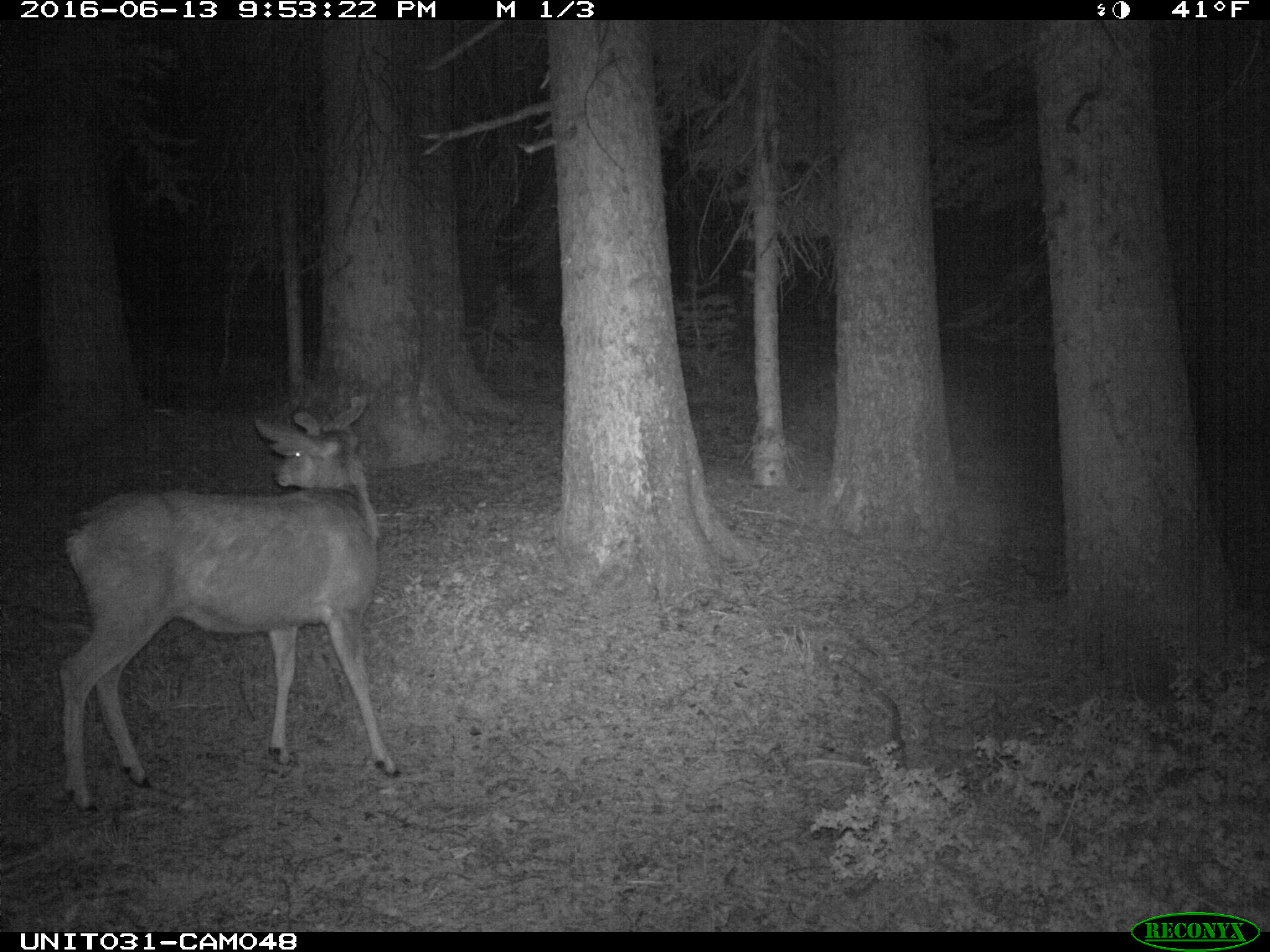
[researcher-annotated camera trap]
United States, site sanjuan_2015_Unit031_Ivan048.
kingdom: Animalia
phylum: Chordata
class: Mammalia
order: Artiodactyla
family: Cervidae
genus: Odocoileus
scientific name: Odocoileus hemionus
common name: mule deer